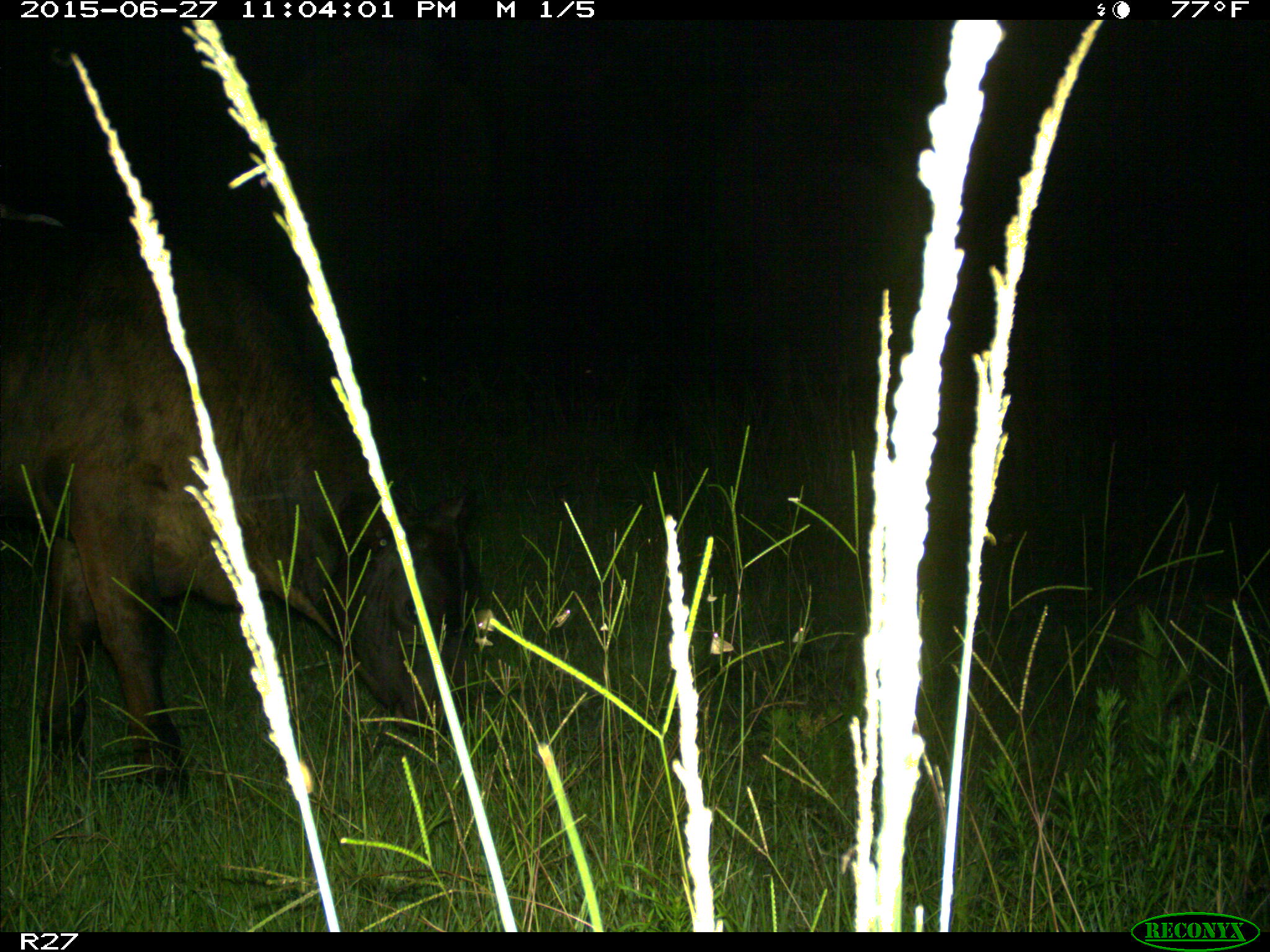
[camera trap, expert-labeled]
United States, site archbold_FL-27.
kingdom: Animalia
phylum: Chordata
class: Mammalia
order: Artiodactyla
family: Bovidae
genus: Bos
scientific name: Bos taurus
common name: domestic cow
Bos taurus (domestic cow).